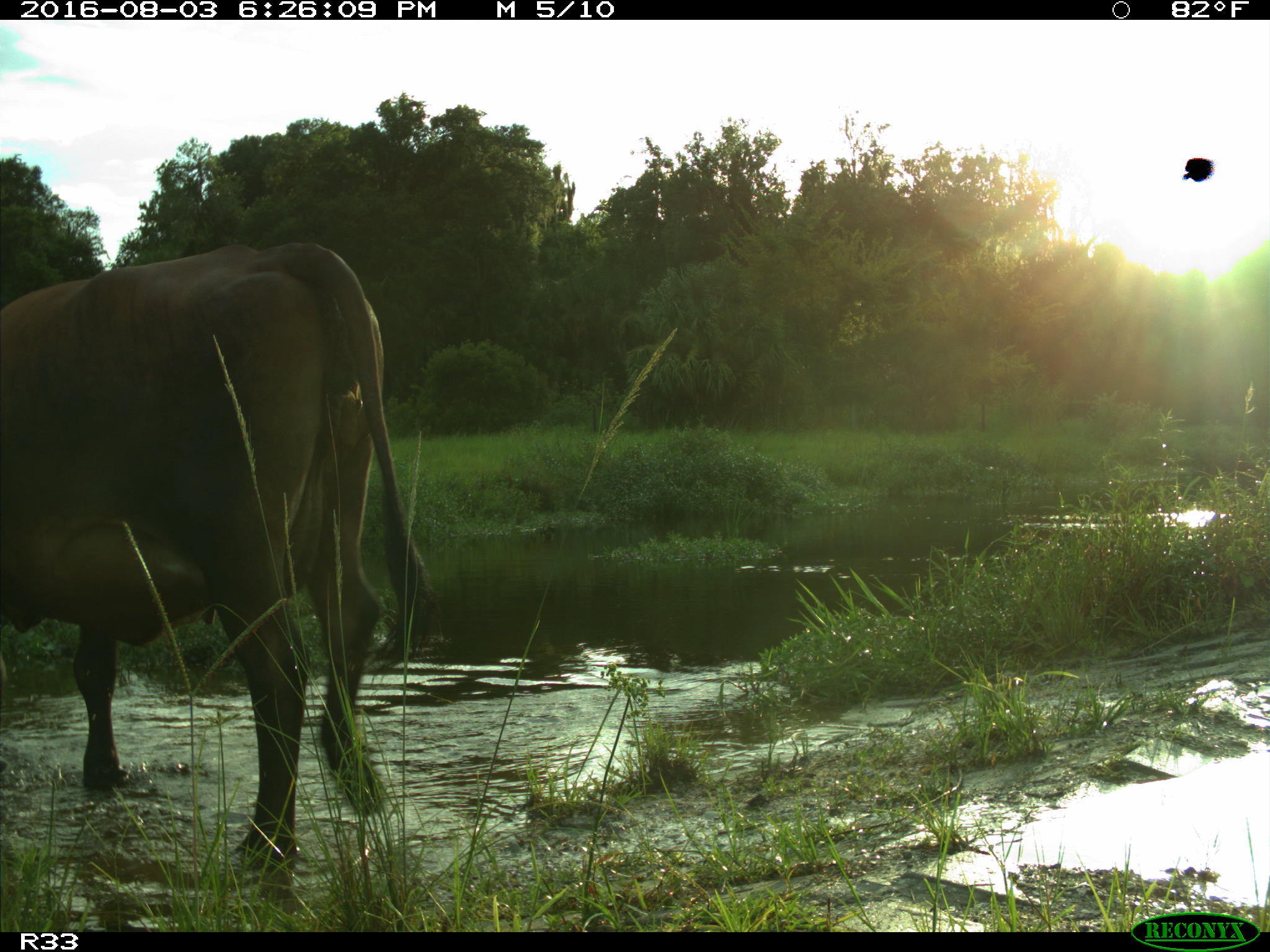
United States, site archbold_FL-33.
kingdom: Animalia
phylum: Chordata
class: Mammalia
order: Artiodactyla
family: Bovidae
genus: Bos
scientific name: Bos taurus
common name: domestic cow